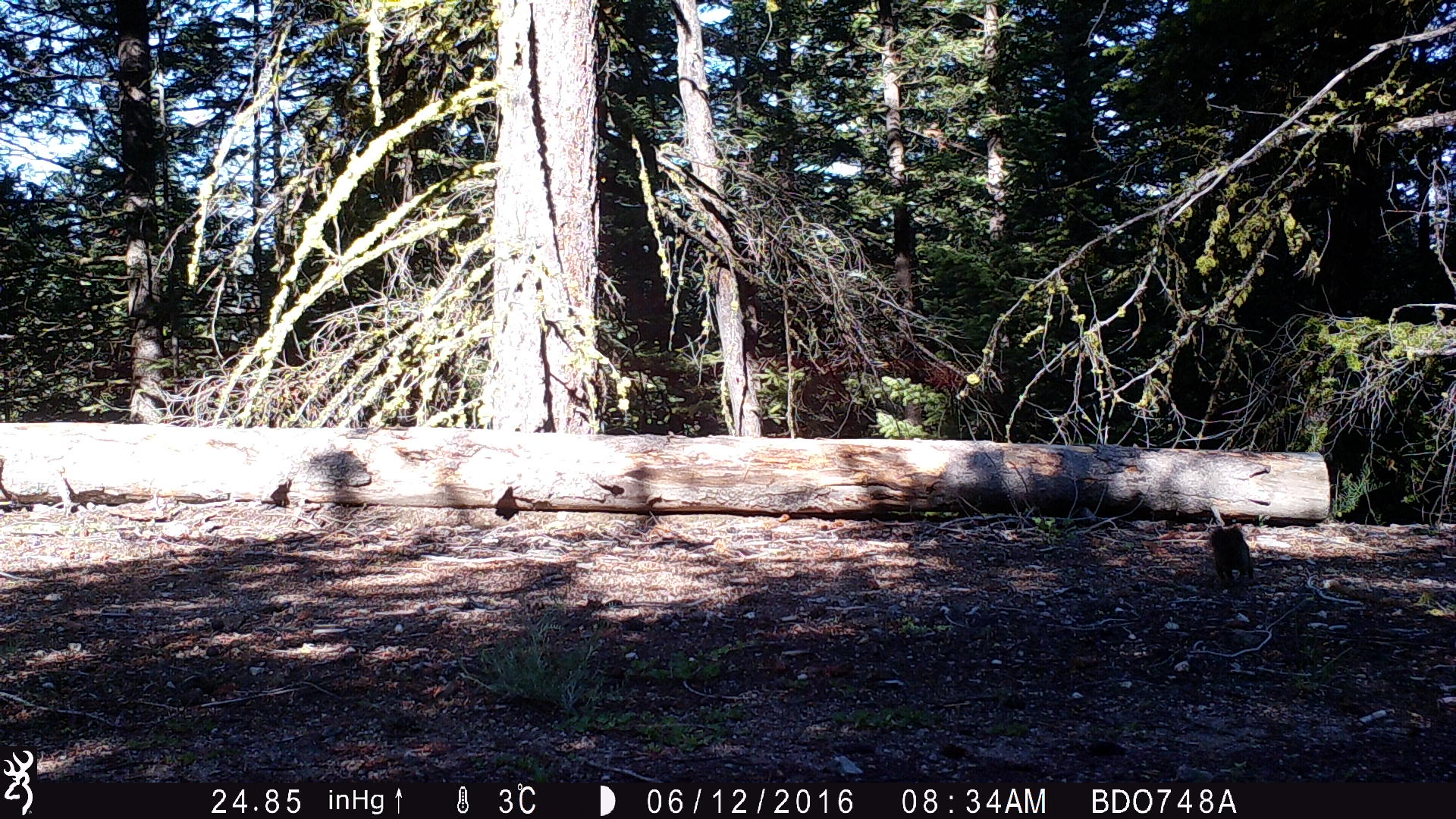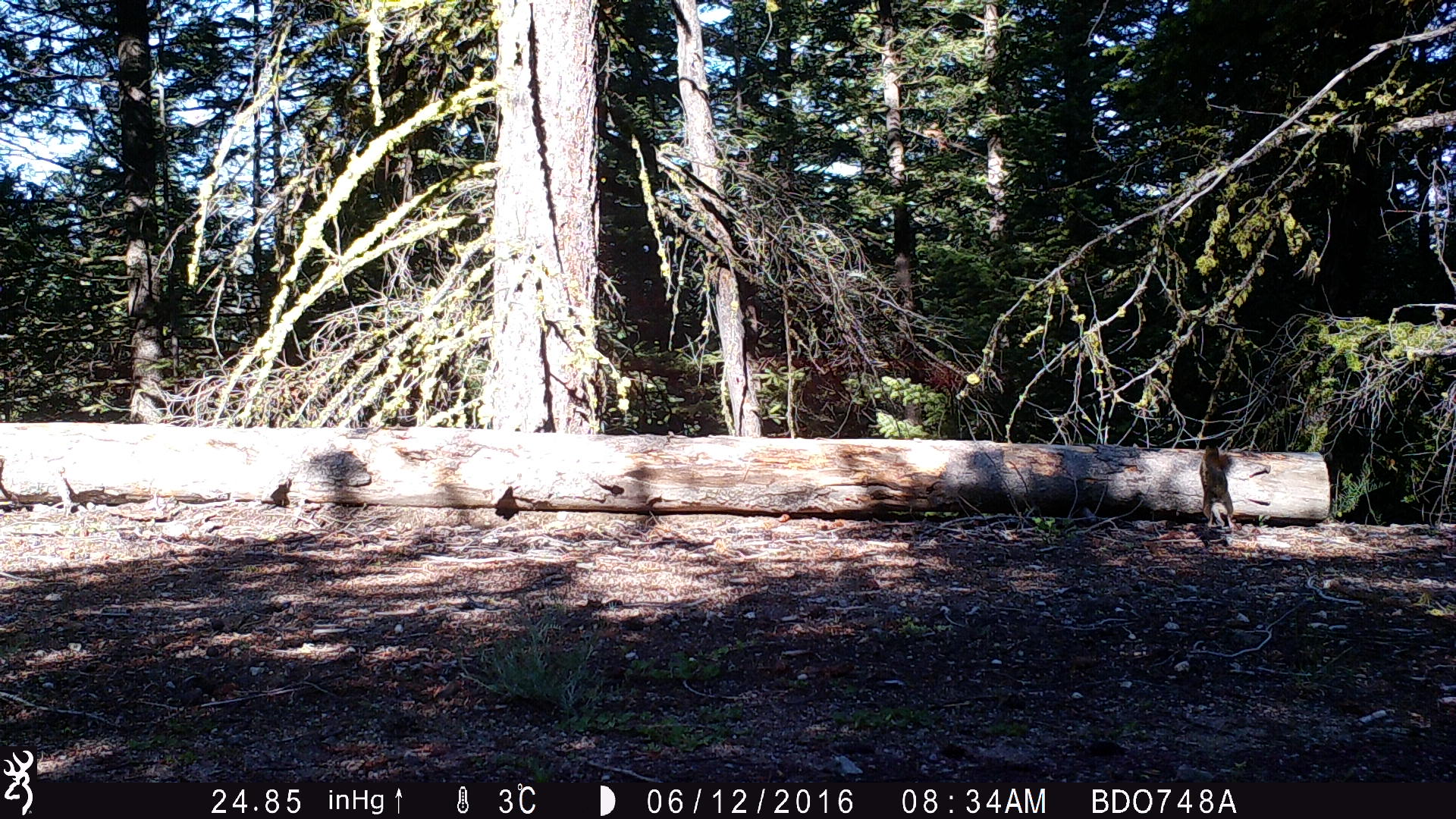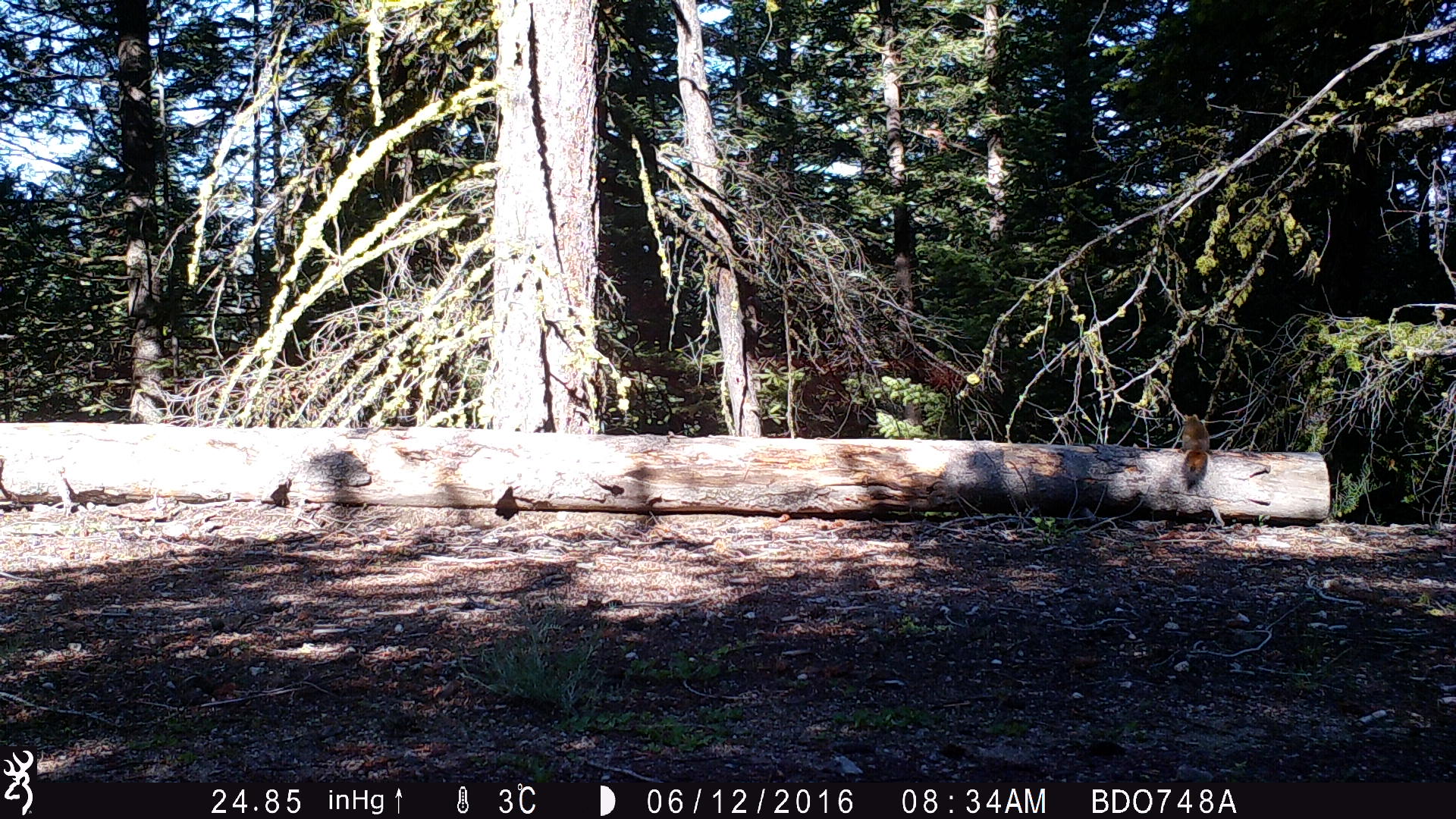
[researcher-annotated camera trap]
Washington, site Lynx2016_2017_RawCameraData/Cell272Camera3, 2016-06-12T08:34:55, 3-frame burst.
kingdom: Animalia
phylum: Chordata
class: Mammalia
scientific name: Mammalia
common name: small mammal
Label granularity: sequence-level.